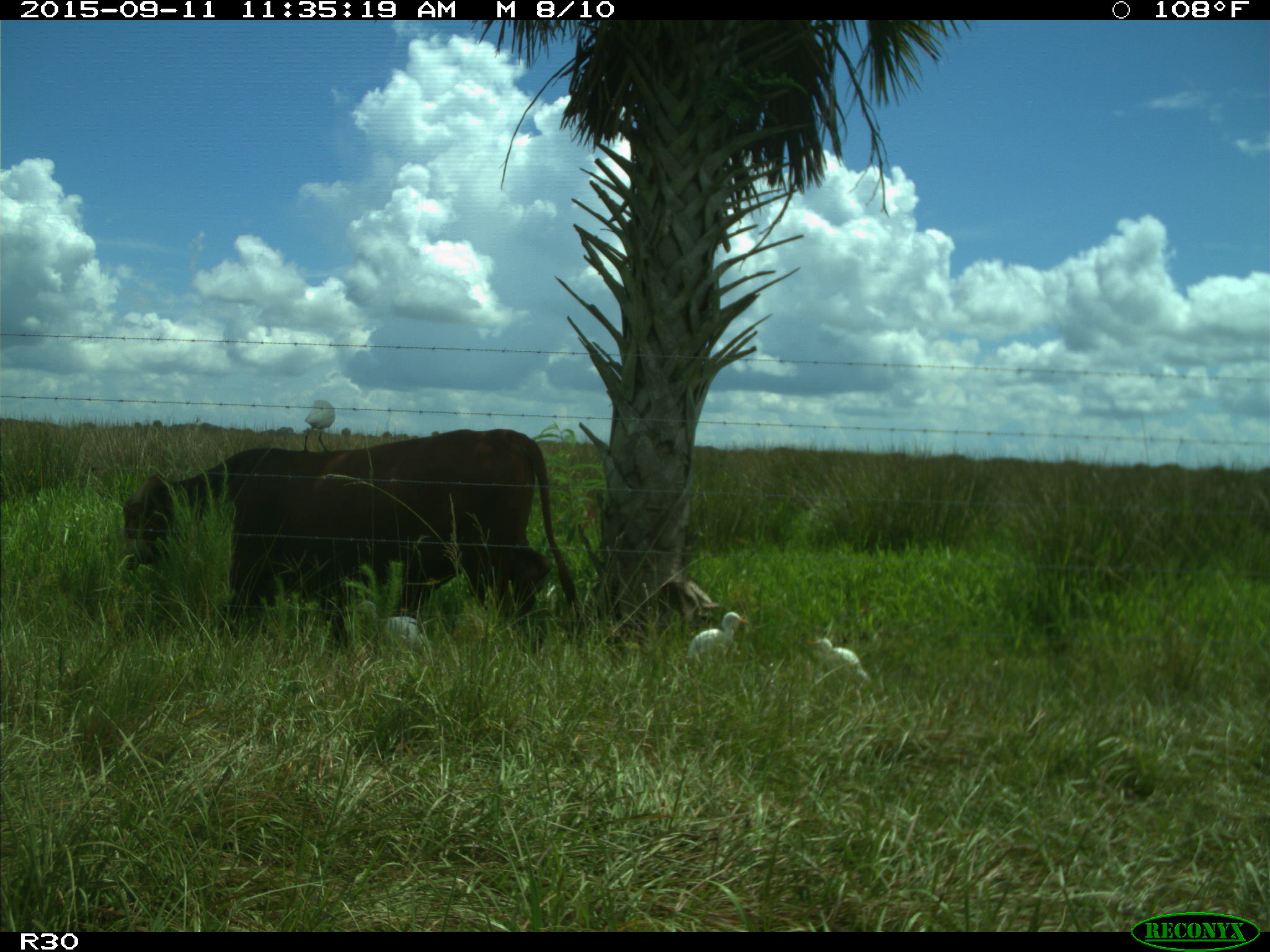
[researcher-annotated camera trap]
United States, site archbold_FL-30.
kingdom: Animalia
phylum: Chordata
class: Mammalia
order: Artiodactyla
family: Bovidae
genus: Bos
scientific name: Bos taurus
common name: domestic cow